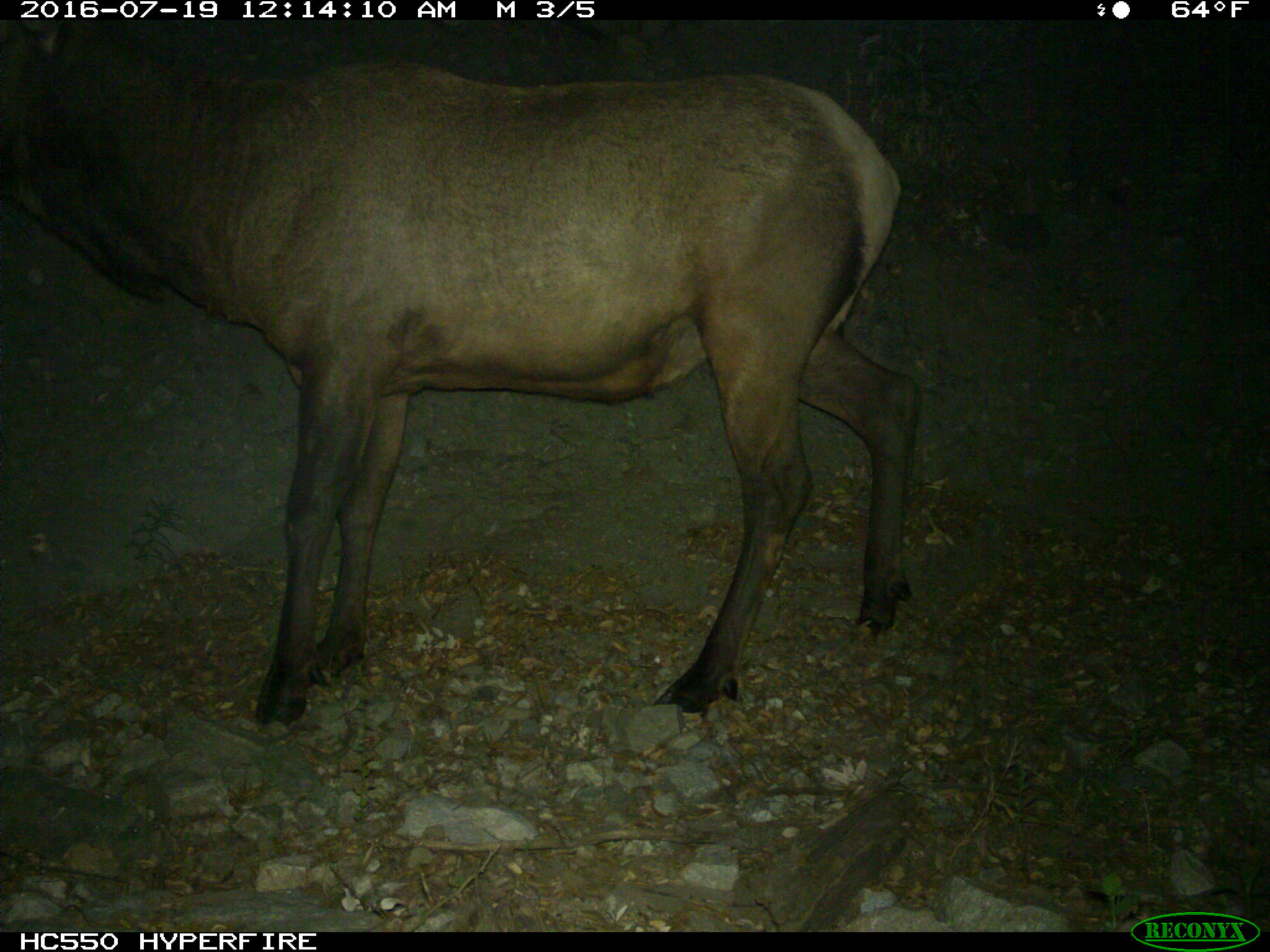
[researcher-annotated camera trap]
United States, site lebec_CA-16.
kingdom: Animalia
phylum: Chordata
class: Mammalia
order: Artiodactyla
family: Cervidae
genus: Cervus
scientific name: Cervus canadensis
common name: elk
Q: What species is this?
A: Cervus canadensis (elk).